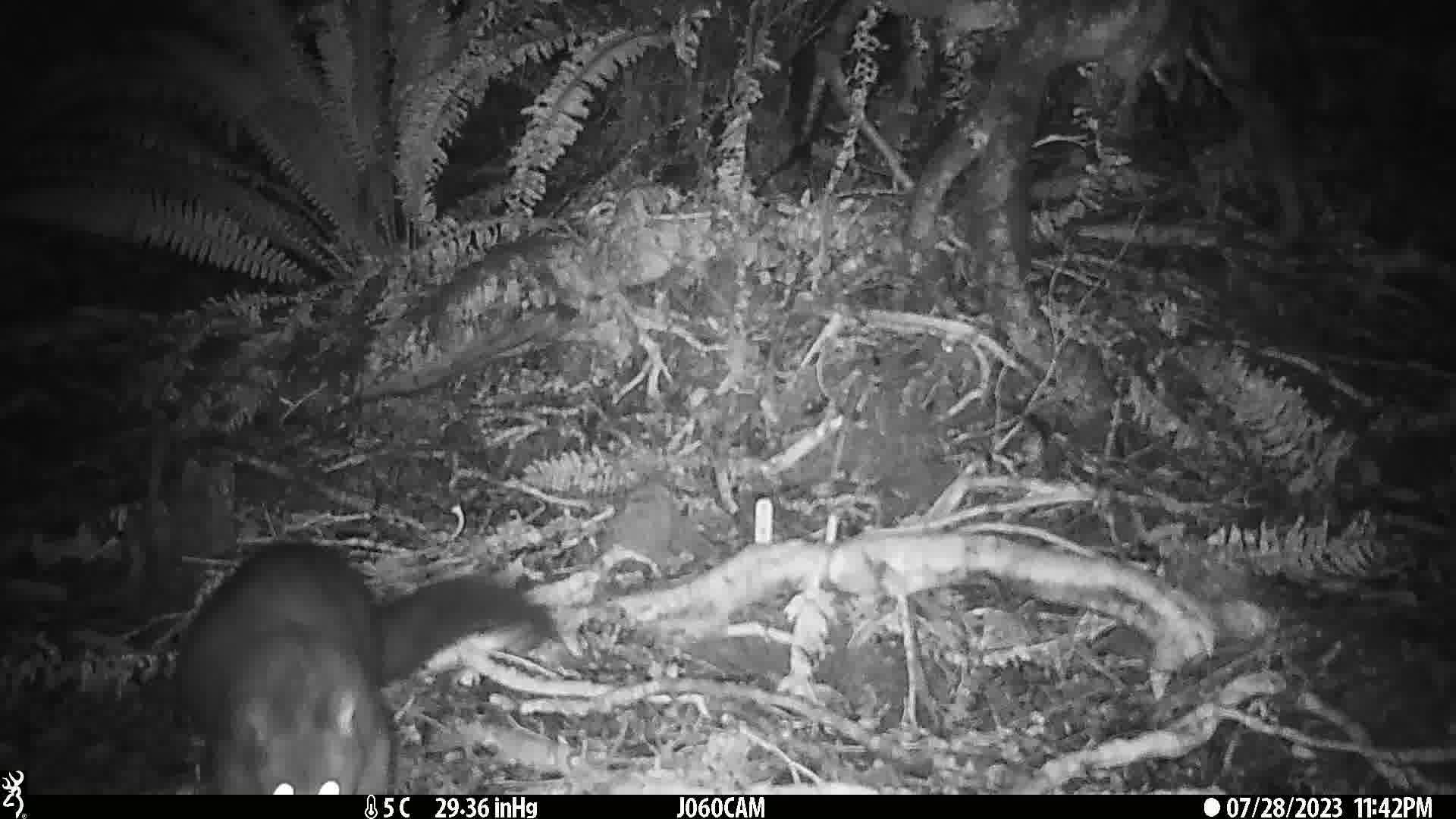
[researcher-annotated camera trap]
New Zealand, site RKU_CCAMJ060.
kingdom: Animalia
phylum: Chordata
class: Mammalia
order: Diprotodontia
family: Phalangeridae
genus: Trichosurus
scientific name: Trichosurus vulpecula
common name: common brushtail possum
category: possum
Possum (common brushtail possum) (Trichosurus vulpecula).